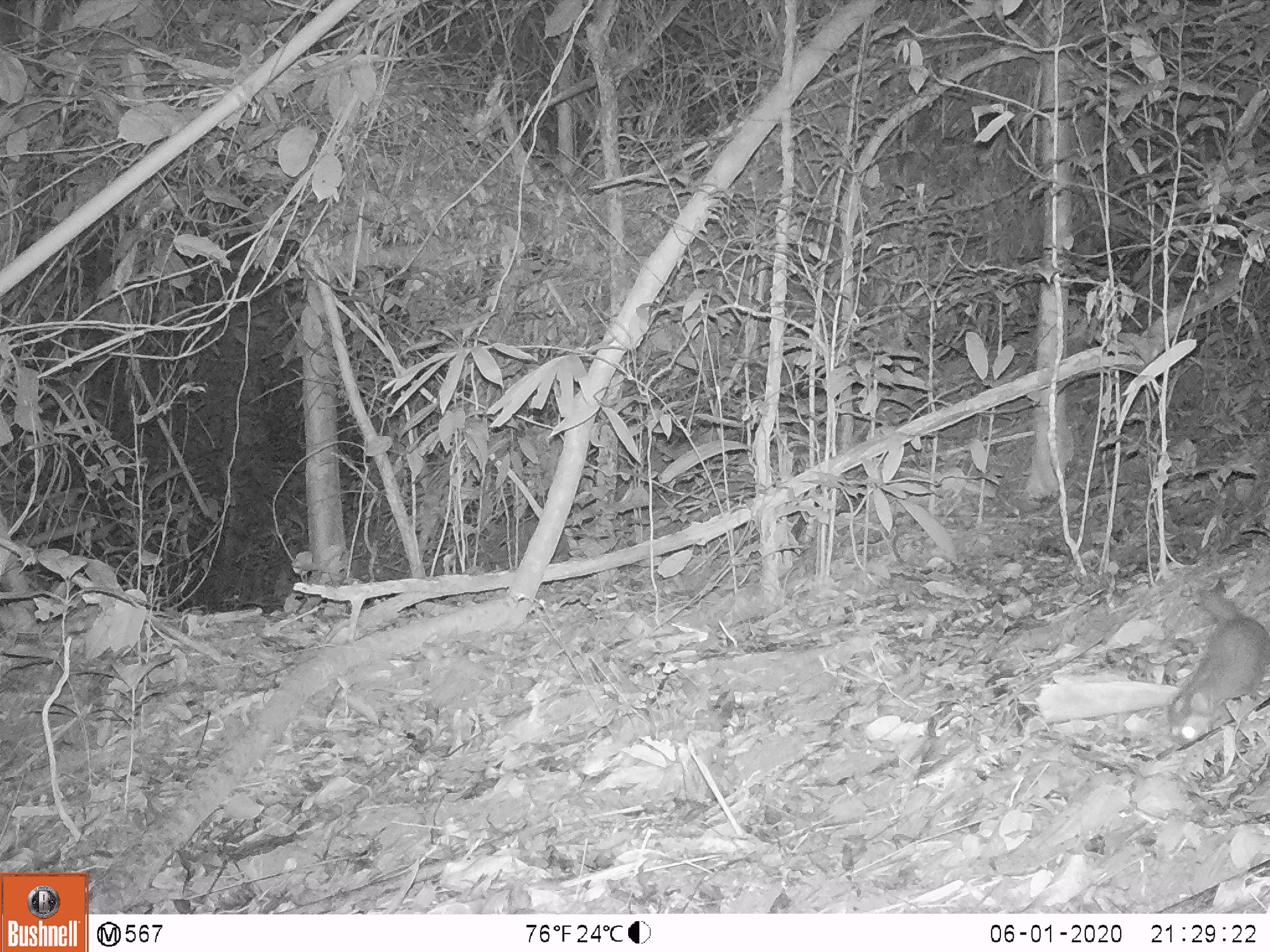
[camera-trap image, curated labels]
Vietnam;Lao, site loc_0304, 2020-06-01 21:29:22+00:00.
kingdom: Animalia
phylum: Chordata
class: Mammalia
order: Carnivora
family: Mustelidae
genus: Melogale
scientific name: Melogale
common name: ferret badger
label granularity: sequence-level